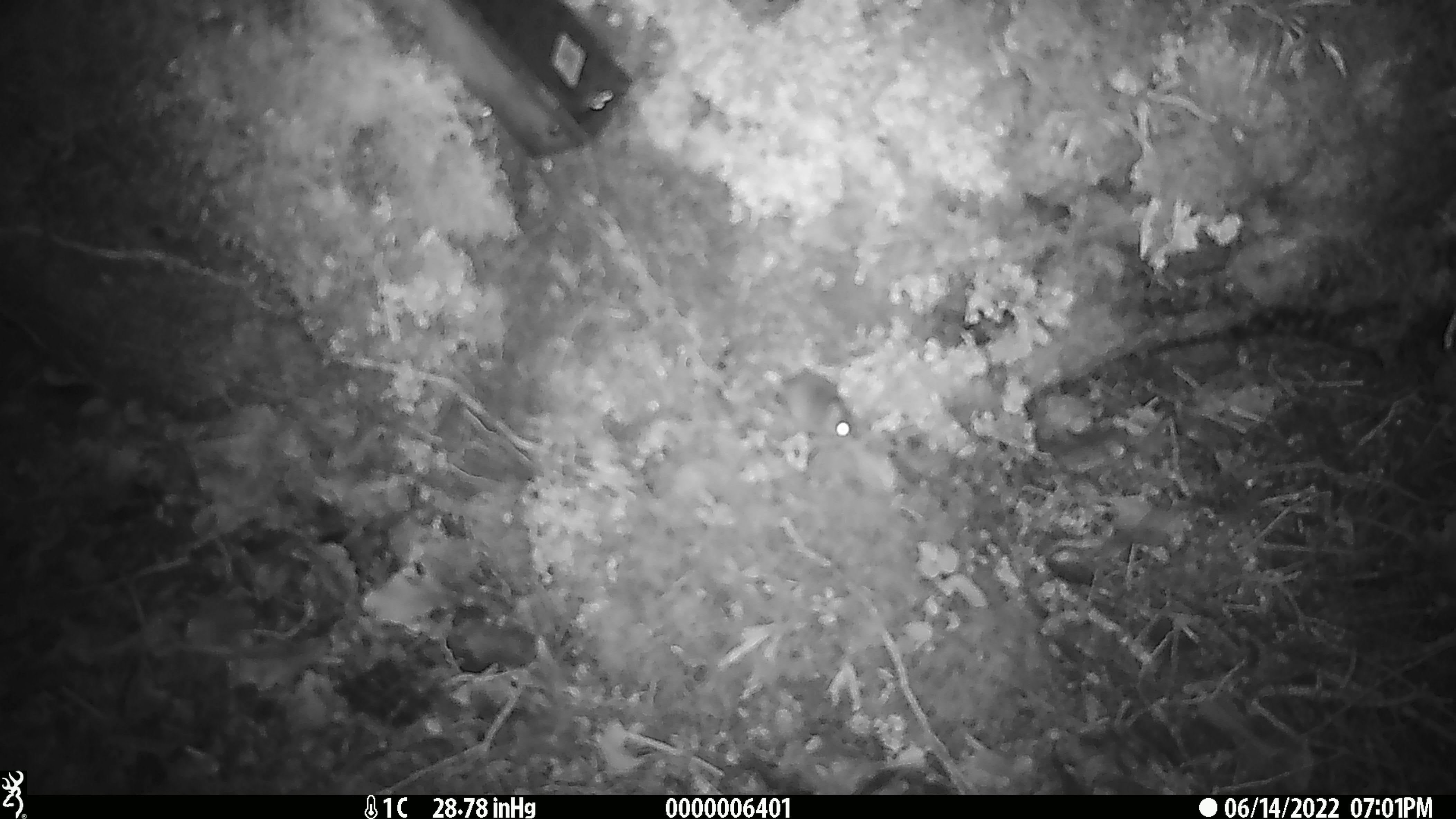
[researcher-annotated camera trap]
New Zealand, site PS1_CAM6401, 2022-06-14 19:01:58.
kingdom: Animalia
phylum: Chordata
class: Mammalia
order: Rodentia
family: Muridae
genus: Mus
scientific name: Mus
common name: mouse